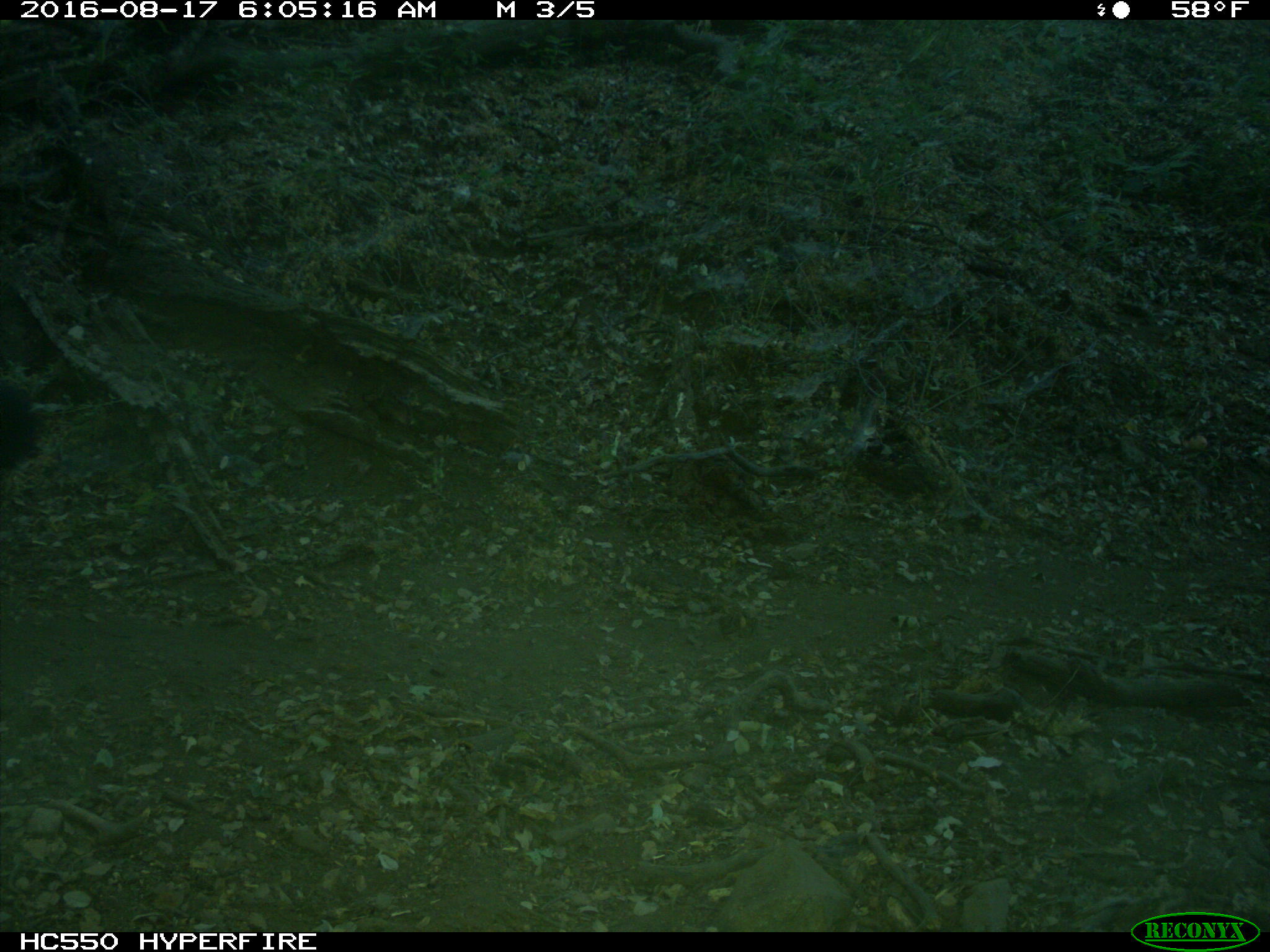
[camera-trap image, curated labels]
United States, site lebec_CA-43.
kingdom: Animalia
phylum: Chordata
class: Mammalia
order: Carnivora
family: Canidae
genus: Canis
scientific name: Canis familiaris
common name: domestic dog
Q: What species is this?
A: Canis familiaris (domestic dog).